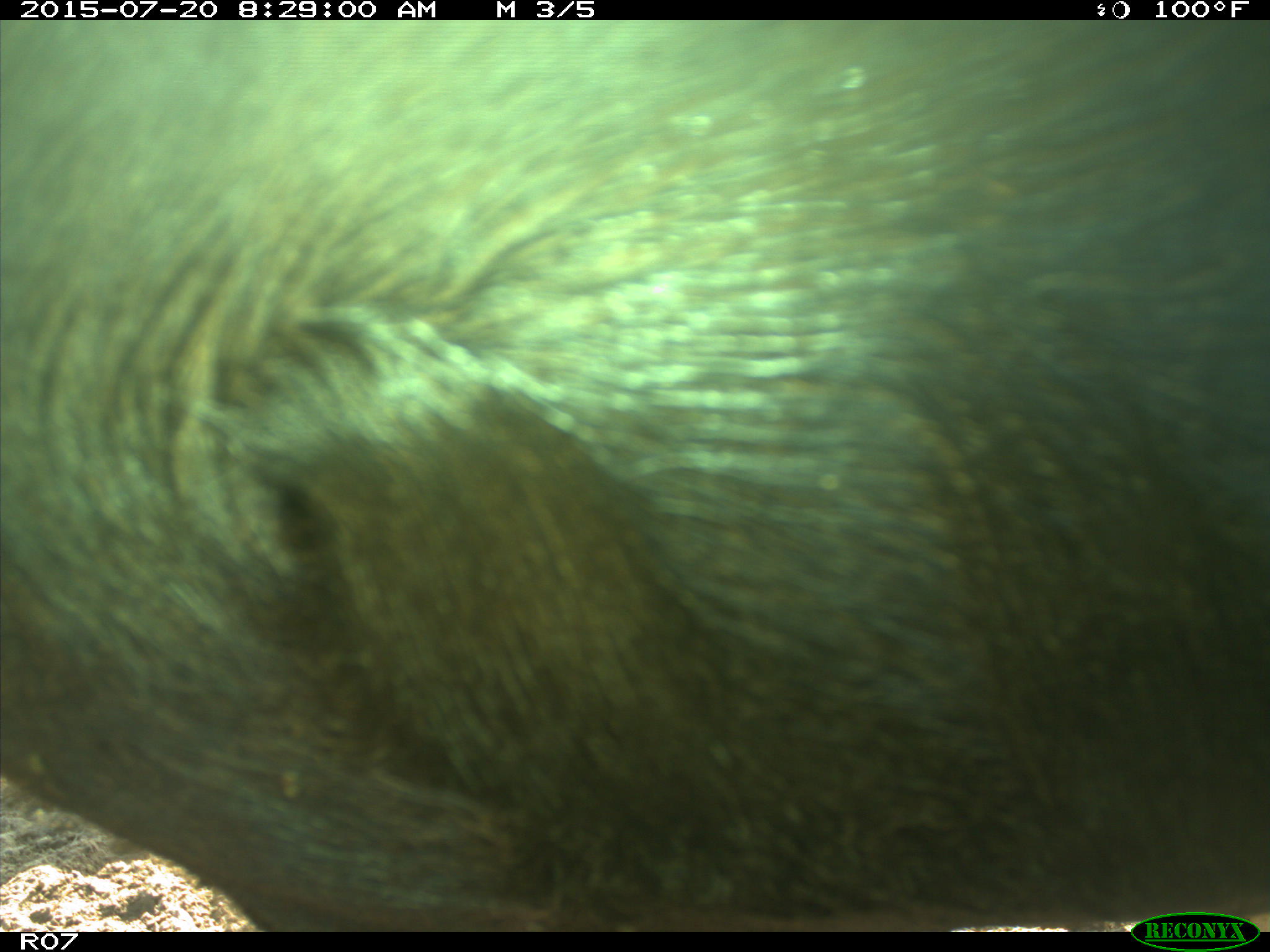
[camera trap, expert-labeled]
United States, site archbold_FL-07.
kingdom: Animalia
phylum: Chordata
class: Mammalia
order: Artiodactyla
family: Bovidae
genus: Bos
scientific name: Bos taurus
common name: domestic cow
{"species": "Bos taurus (domestic cow)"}